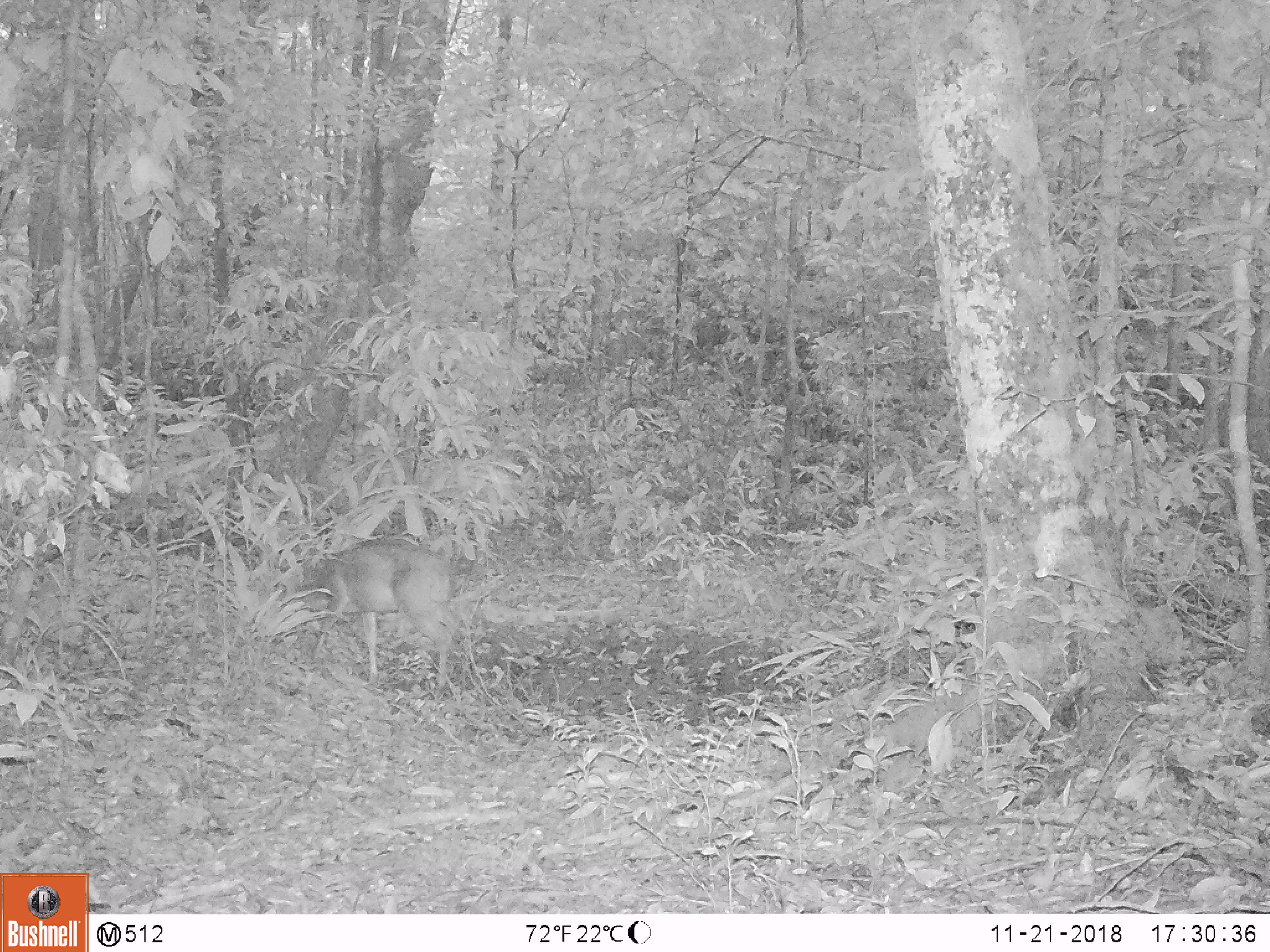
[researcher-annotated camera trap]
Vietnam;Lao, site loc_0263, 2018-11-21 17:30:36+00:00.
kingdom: Animalia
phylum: Chordata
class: Mammalia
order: Artiodactyla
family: Cervidae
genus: Muntiacus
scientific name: Muntiacus vuquangensis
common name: large-antlered muntjac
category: large antlered muntjac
Large antlered muntjac (large-antlered muntjac) (Muntiacus vuquangensis). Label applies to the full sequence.